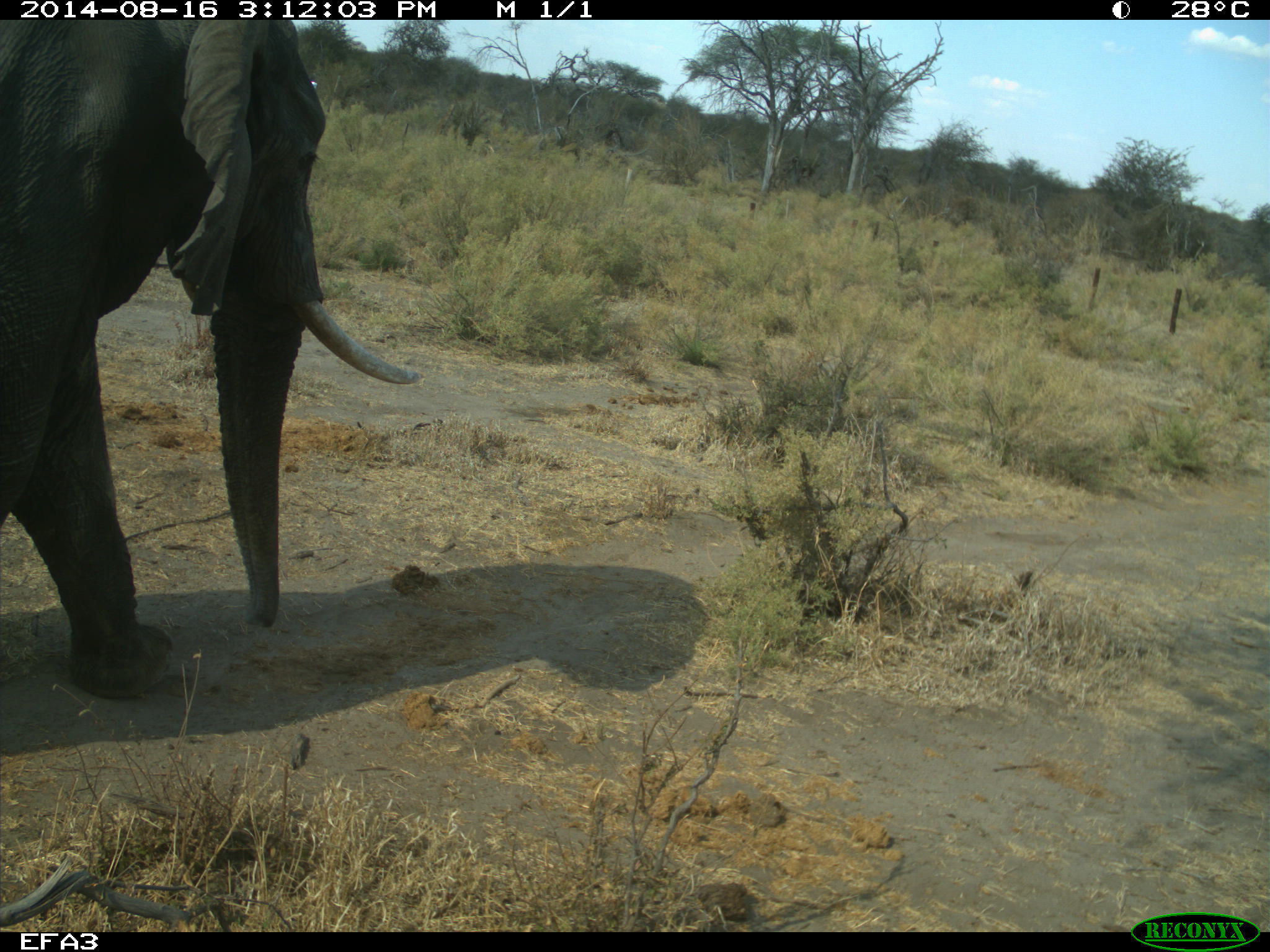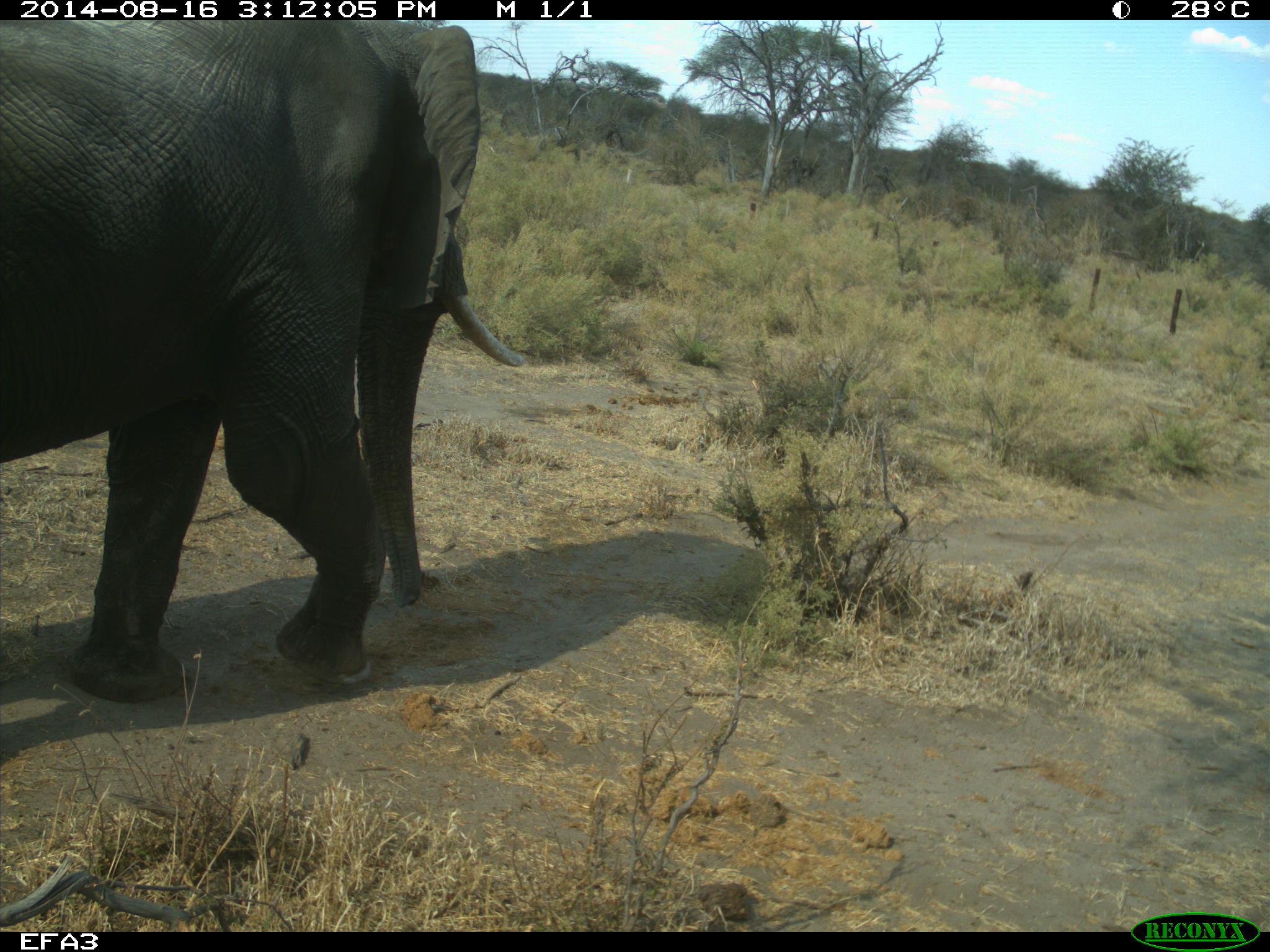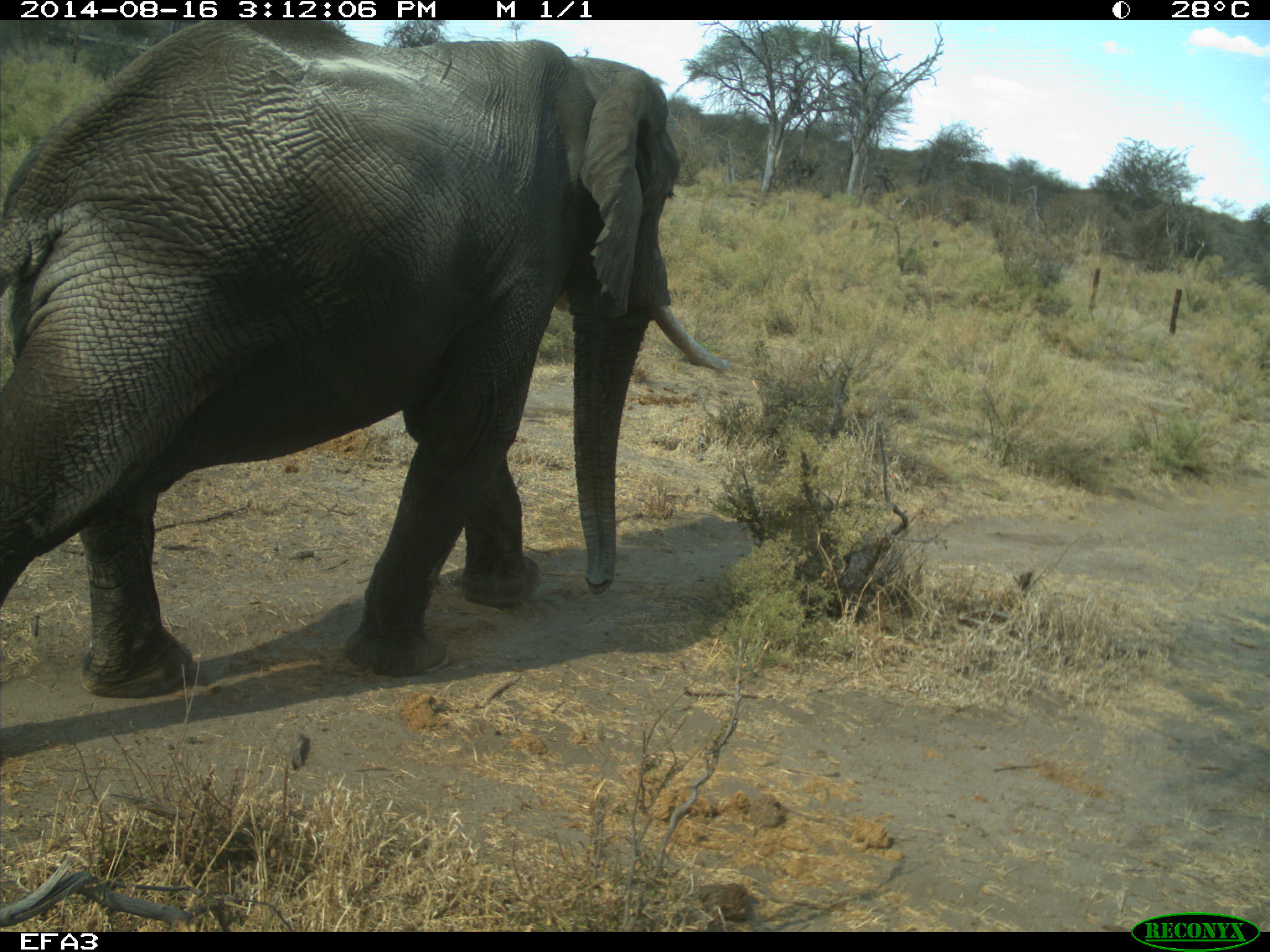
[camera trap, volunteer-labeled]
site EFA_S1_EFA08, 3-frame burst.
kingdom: Animalia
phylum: Chordata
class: Mammalia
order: Proboscidea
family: Elephantidae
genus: Loxodonta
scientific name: Loxodonta africana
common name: african bush elephant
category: elephant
Elephant (african bush elephant) (Loxodonta africana), count 1. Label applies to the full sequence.